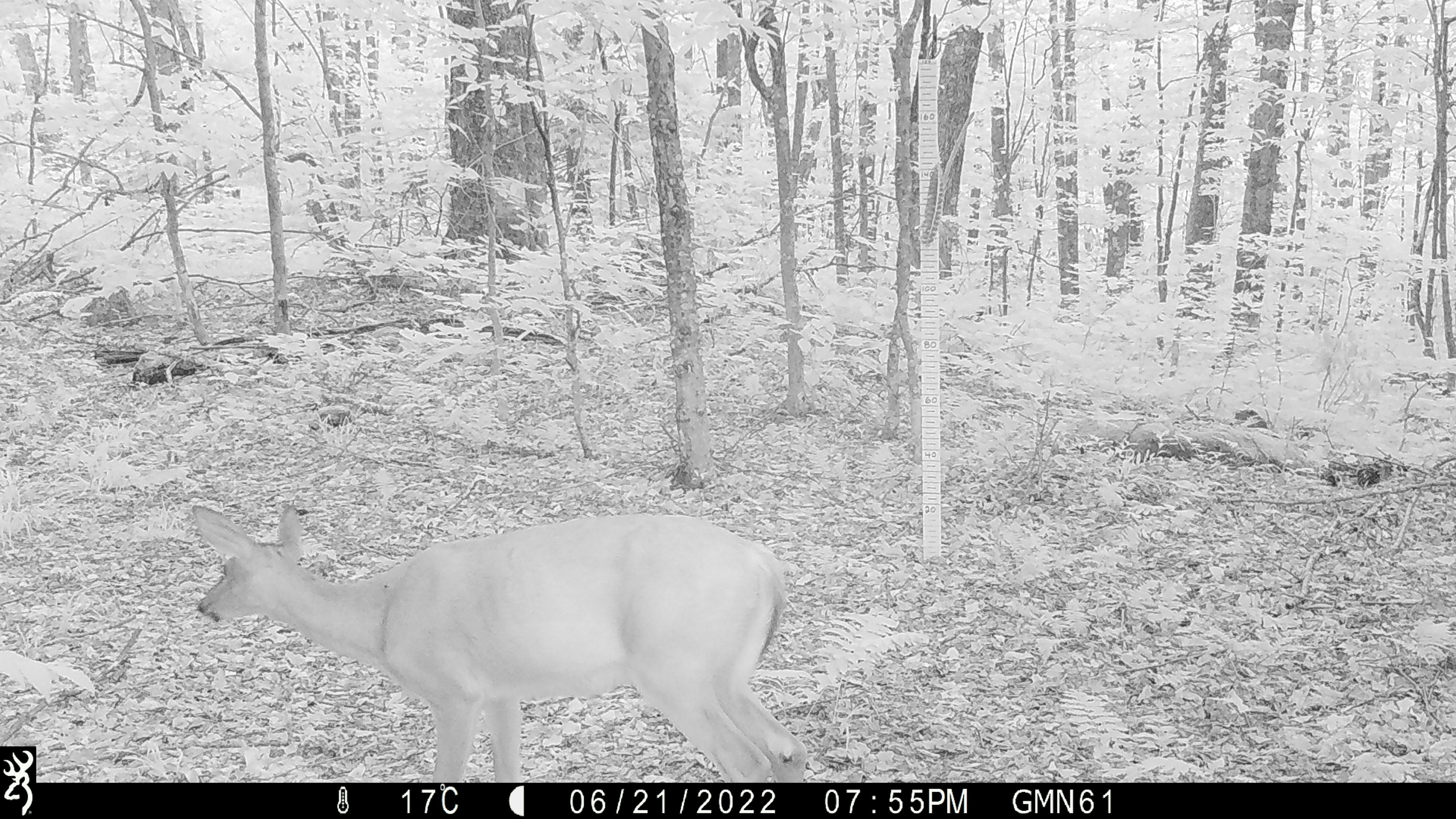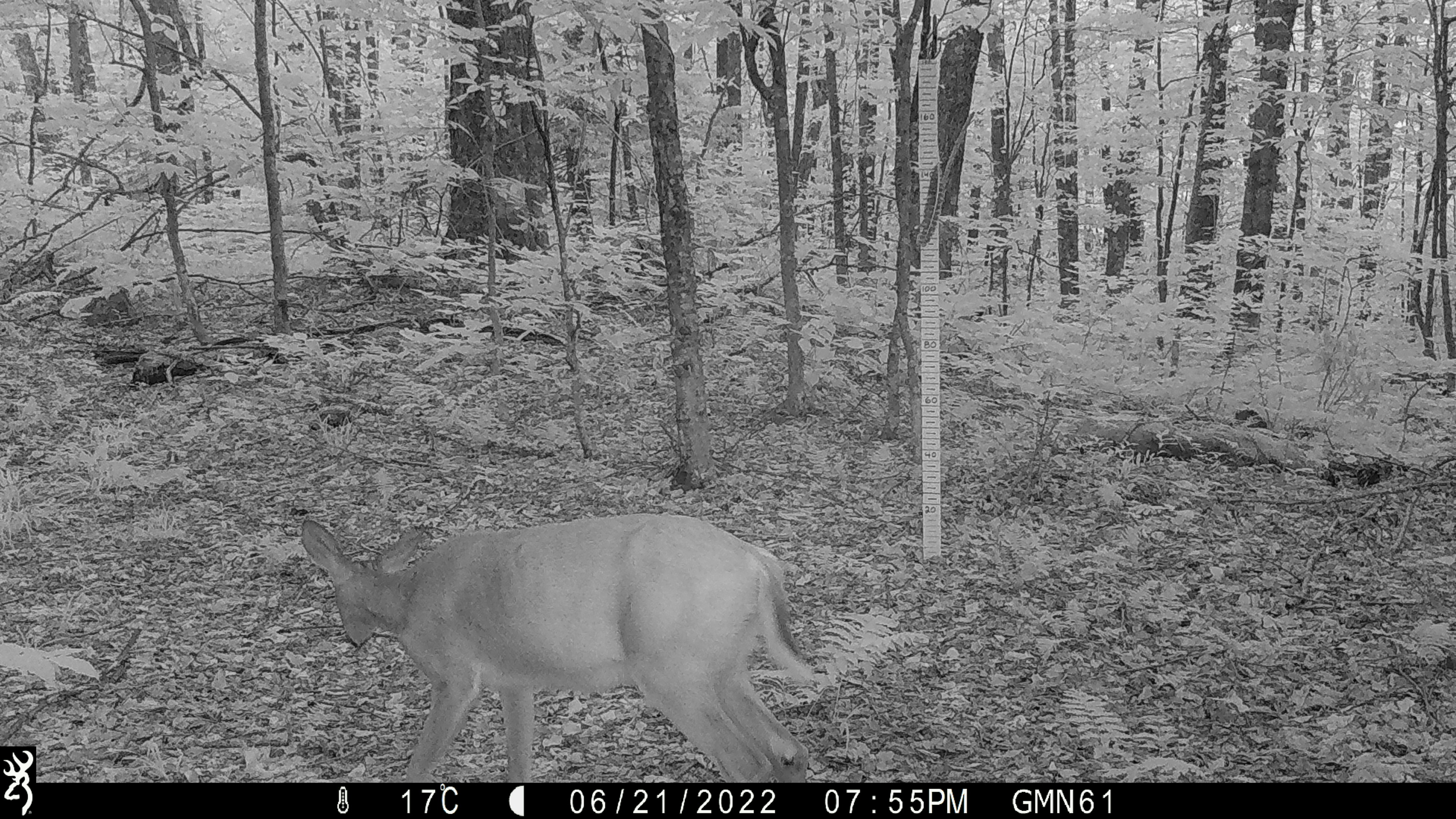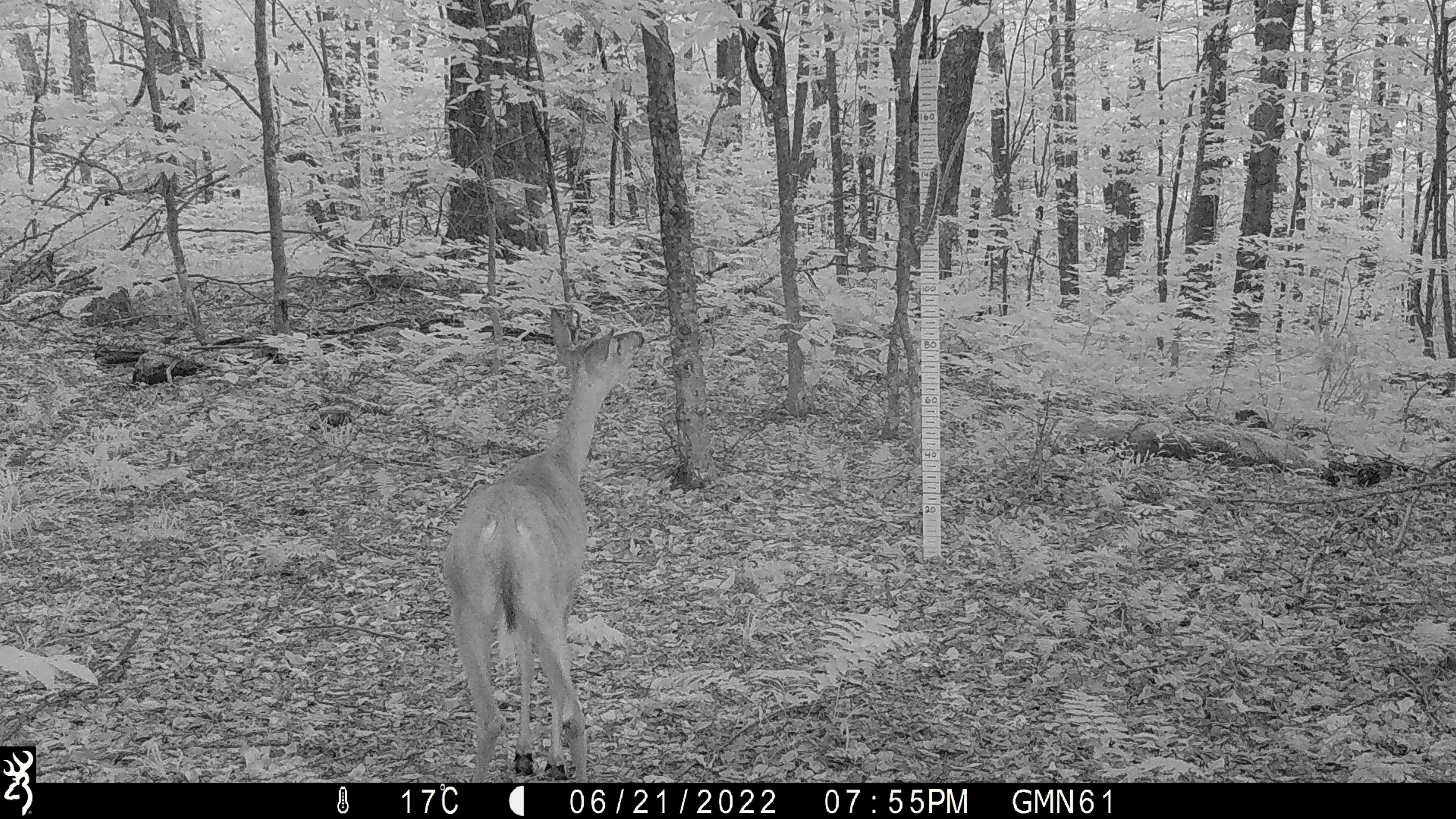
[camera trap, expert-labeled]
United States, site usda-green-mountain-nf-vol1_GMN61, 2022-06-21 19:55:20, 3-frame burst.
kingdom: Animalia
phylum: Chordata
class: Mammalia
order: Artiodactyla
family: Cervidae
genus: Odocoileus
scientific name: Odocoileus virginianus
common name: white-tailed deer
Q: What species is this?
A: White-tailed deer (Odocoileus virginianus).